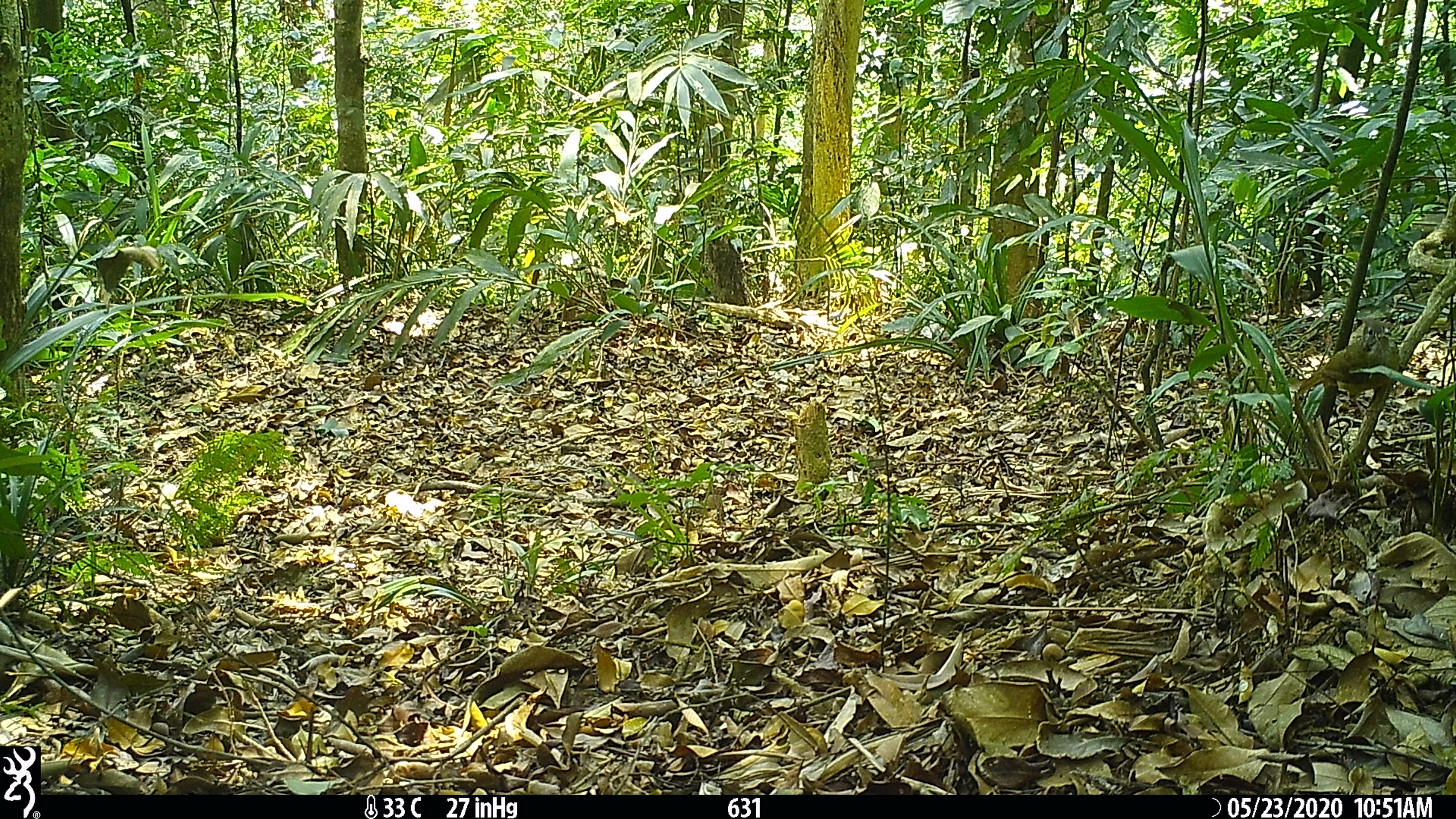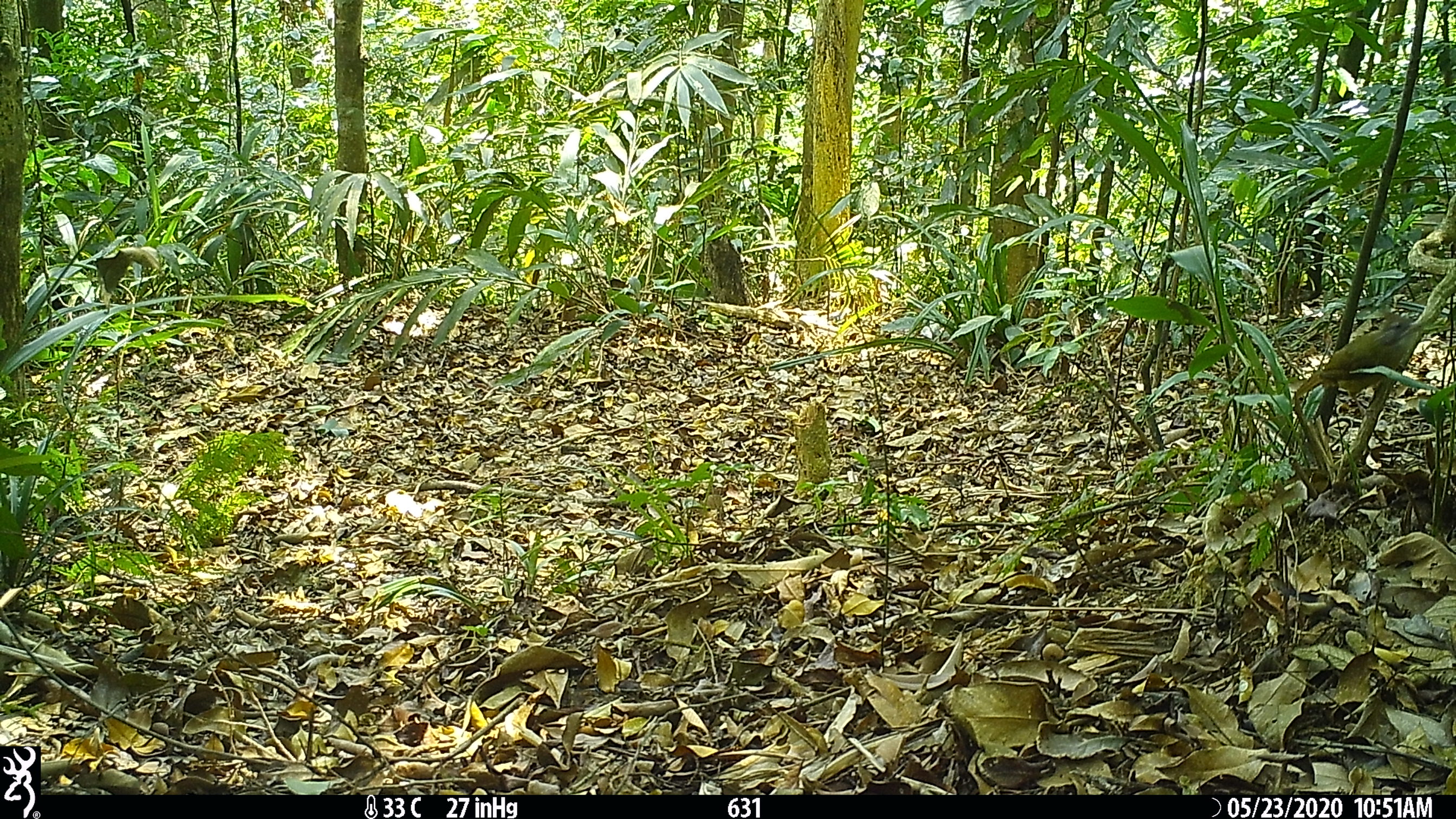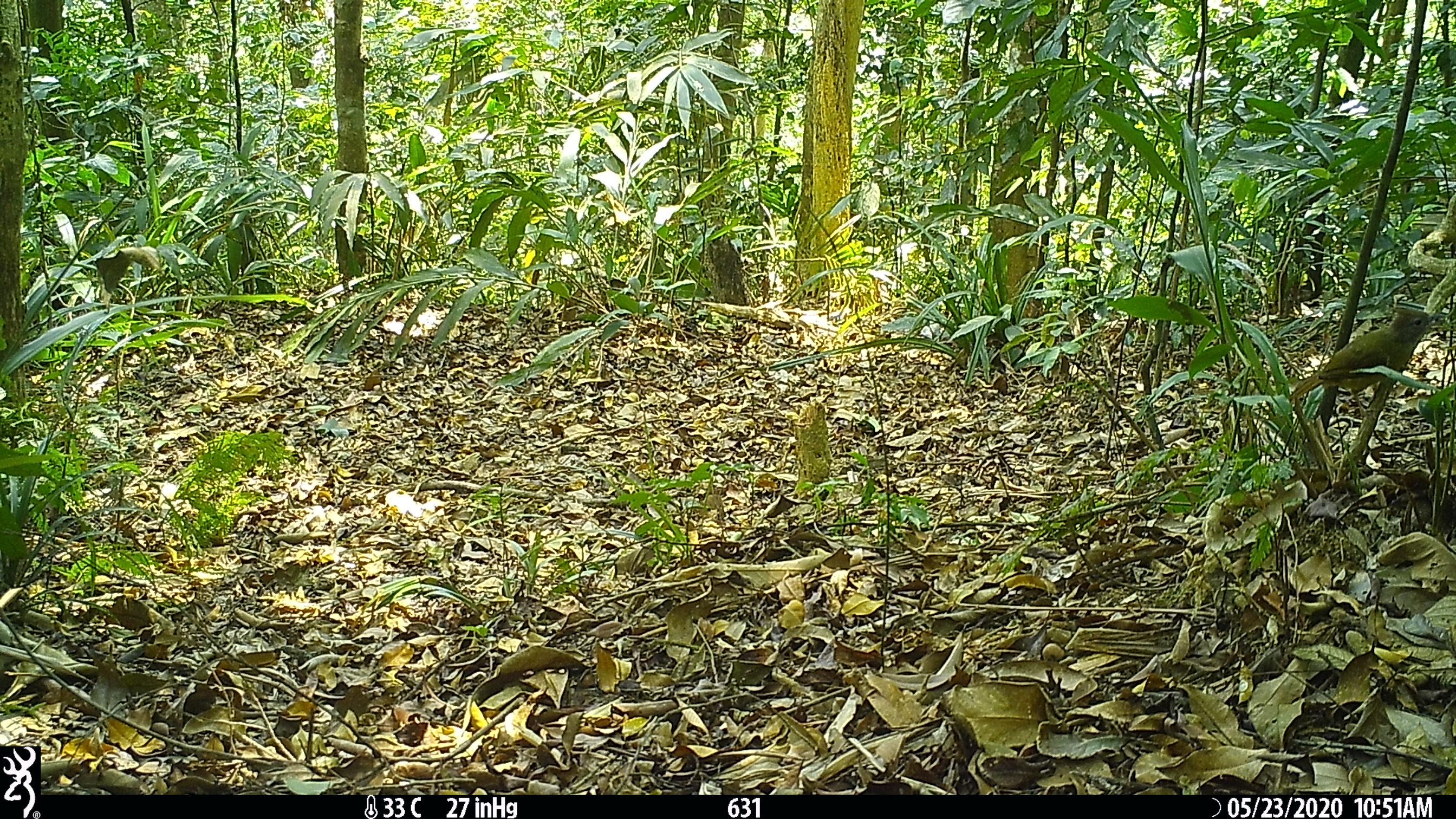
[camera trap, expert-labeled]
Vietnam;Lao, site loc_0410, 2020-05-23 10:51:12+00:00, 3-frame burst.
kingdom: Animalia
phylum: Chordata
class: Aves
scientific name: Aves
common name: bird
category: unidentified bird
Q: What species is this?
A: Unidentified bird (bird) (Aves).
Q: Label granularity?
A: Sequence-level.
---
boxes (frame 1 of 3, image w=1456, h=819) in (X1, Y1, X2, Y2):
unidentified bird: (1297, 317, 1400, 415)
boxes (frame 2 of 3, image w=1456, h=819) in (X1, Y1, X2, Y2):
unidentified bird: (1292, 311, 1423, 421)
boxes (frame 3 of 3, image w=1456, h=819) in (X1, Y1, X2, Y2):
unidentified bird: (1288, 306, 1445, 421)